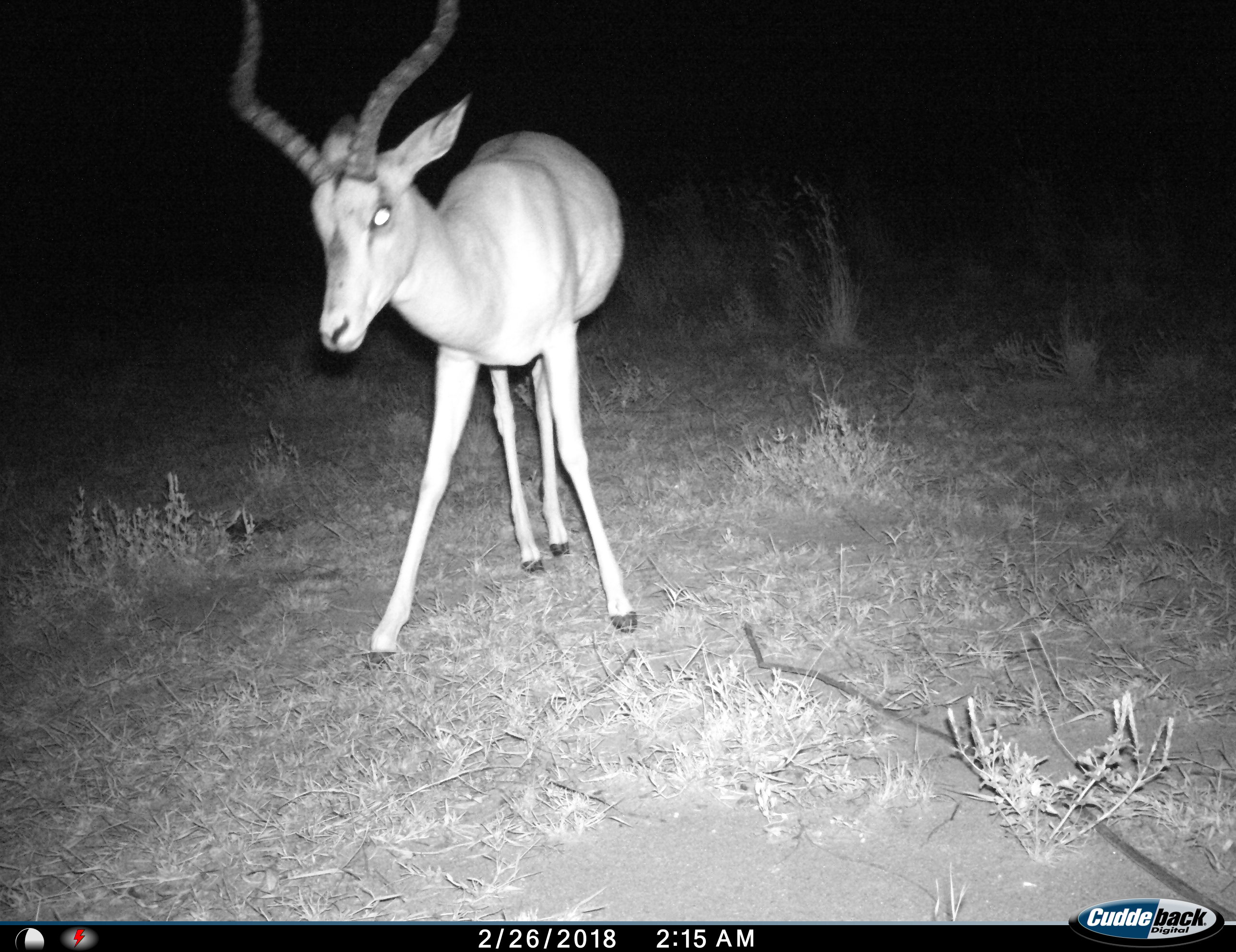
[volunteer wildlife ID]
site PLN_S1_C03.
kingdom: Animalia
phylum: Chordata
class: Mammalia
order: Artiodactyla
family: Bovidae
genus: Aepyceros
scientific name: Aepyceros melampus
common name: impala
Impala (Aepyceros melampus), count 1. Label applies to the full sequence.